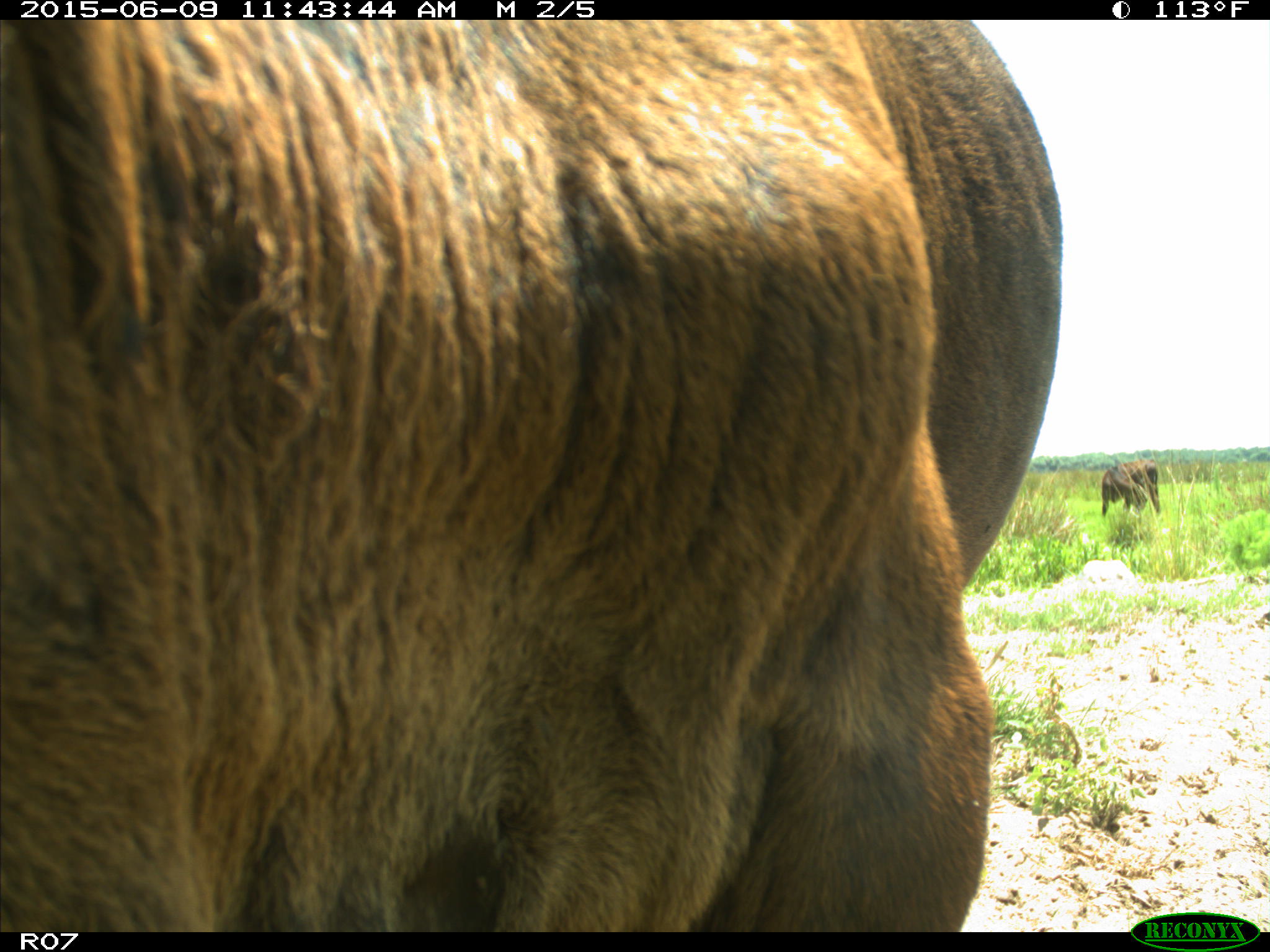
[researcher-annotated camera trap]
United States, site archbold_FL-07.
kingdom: Animalia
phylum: Chordata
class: Mammalia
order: Artiodactyla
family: Bovidae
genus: Bos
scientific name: Bos taurus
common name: domestic cow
Bos taurus (domestic cow).